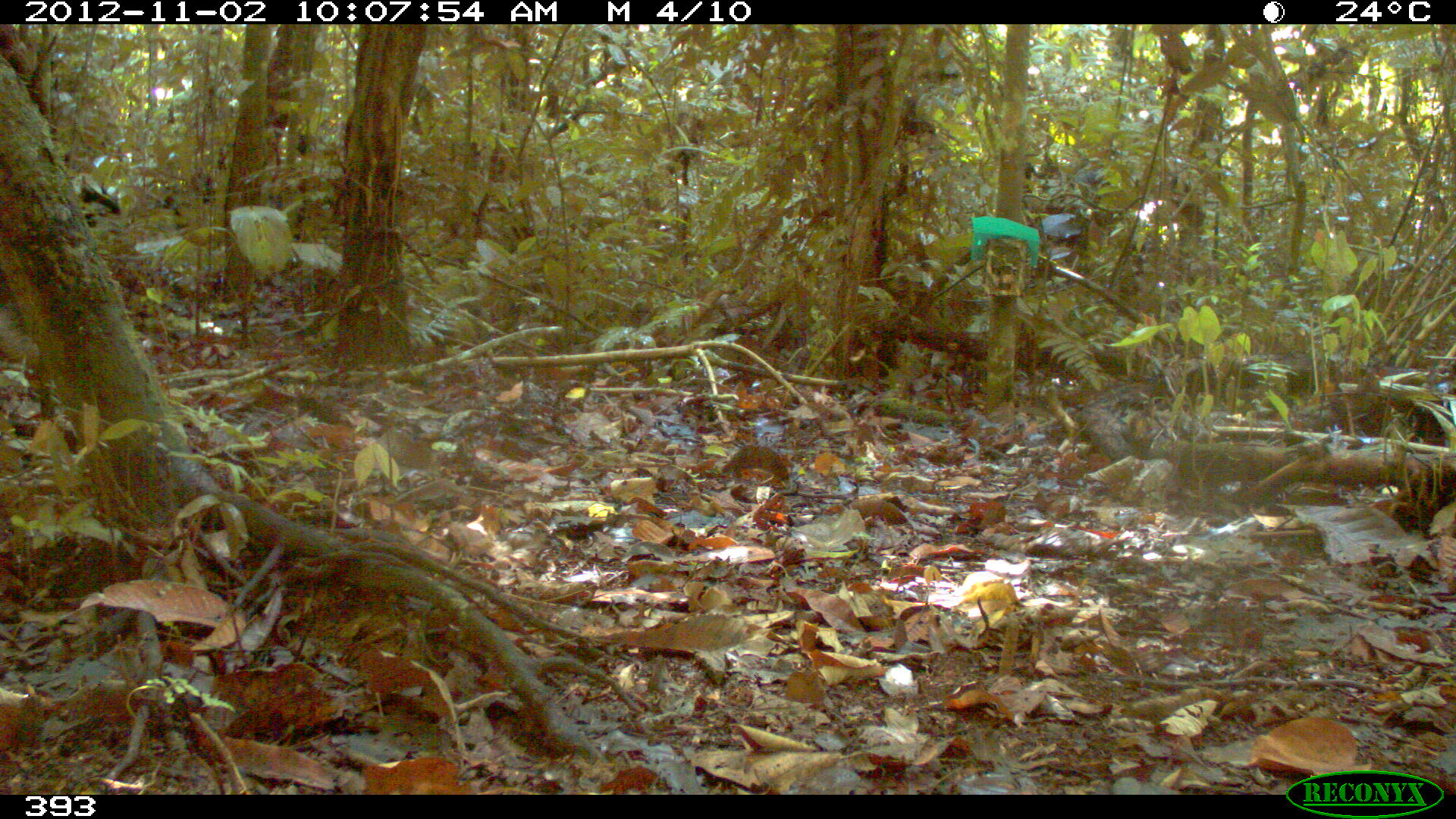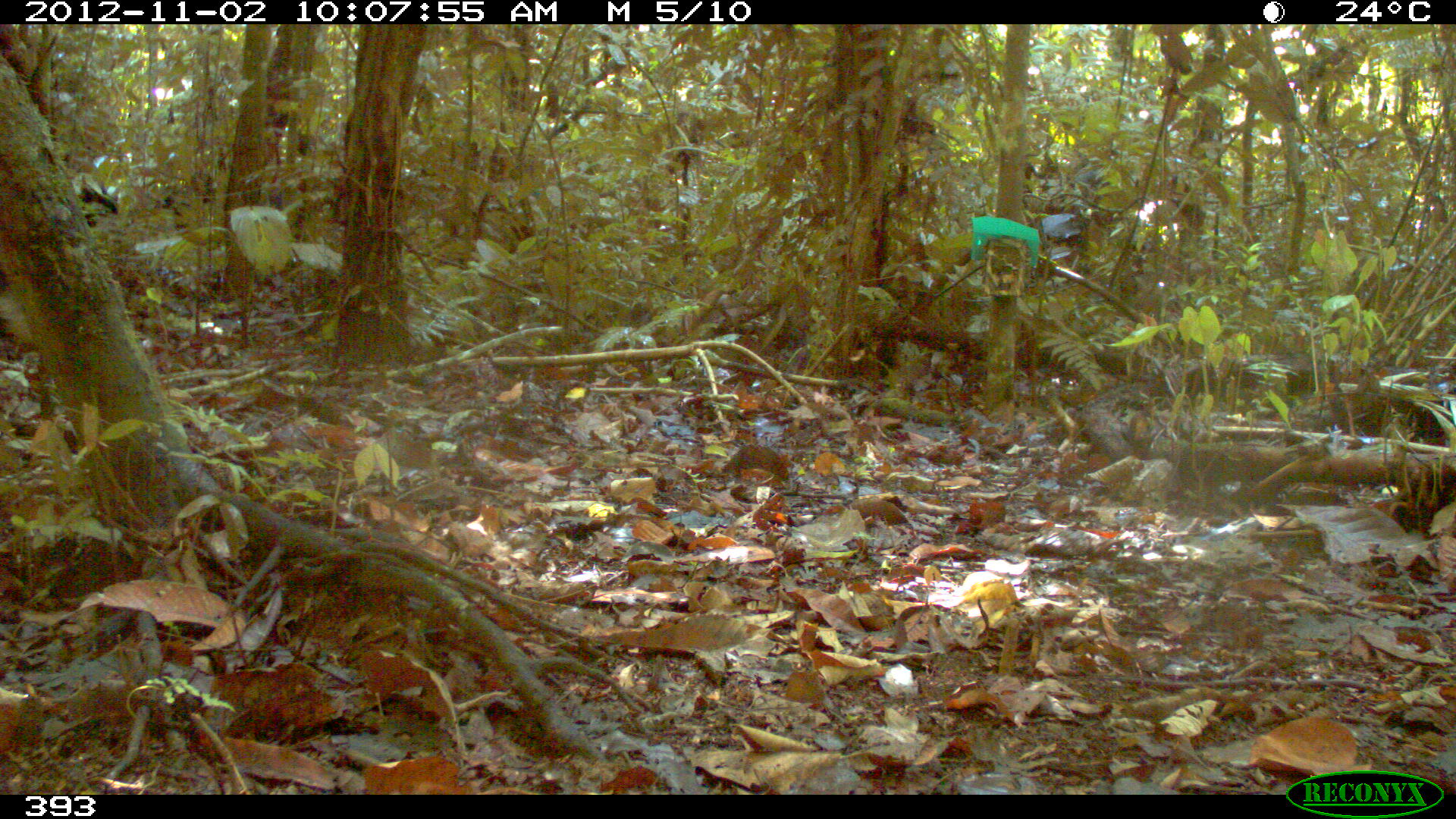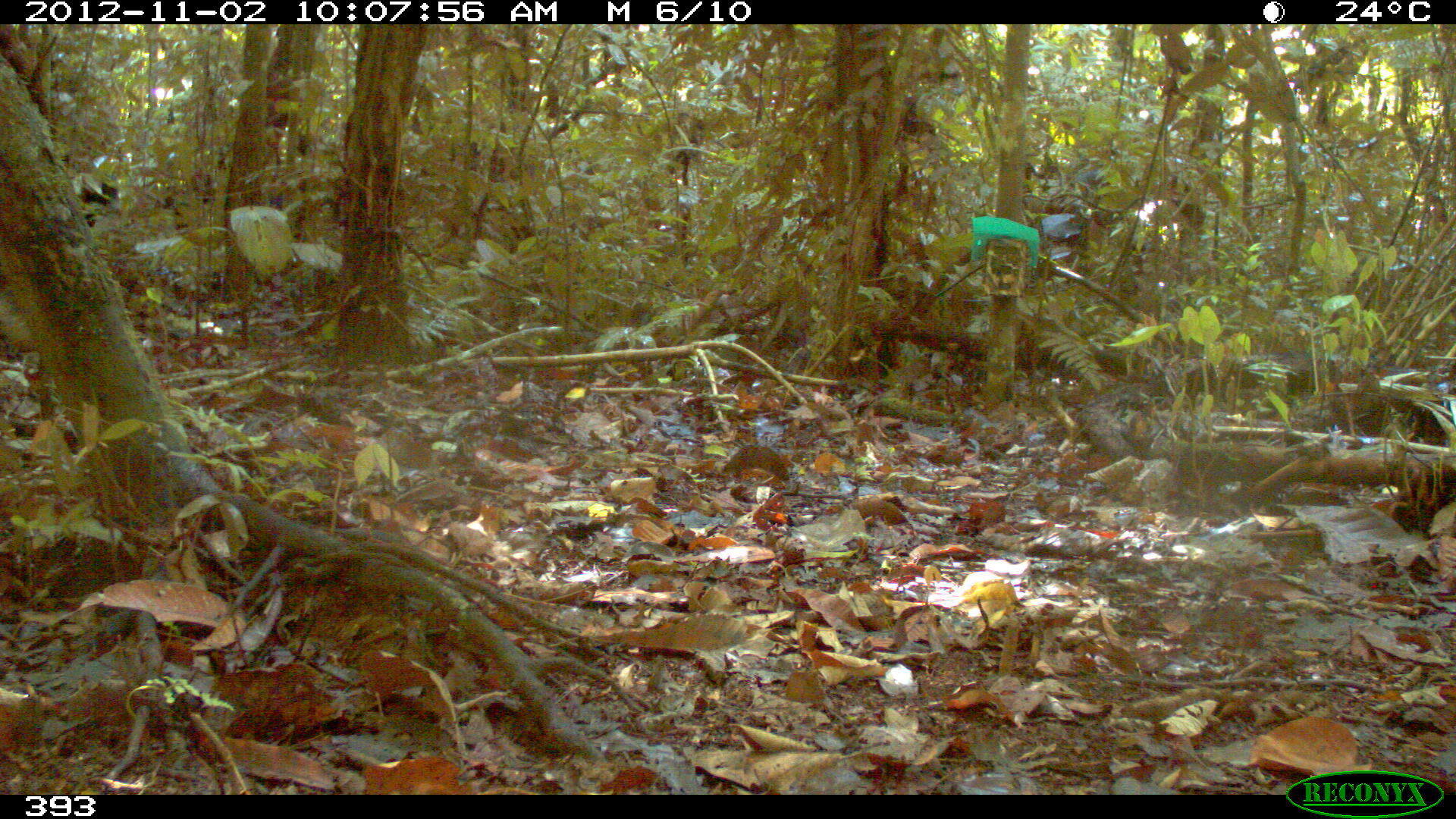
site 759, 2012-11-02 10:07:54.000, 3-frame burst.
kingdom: Animalia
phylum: Chordata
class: Mammalia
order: Artiodactyla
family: Tayassuidae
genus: Tayassu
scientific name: Tayassu pecari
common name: white-lipped peccary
Tayassu pecari (white-lipped peccary).